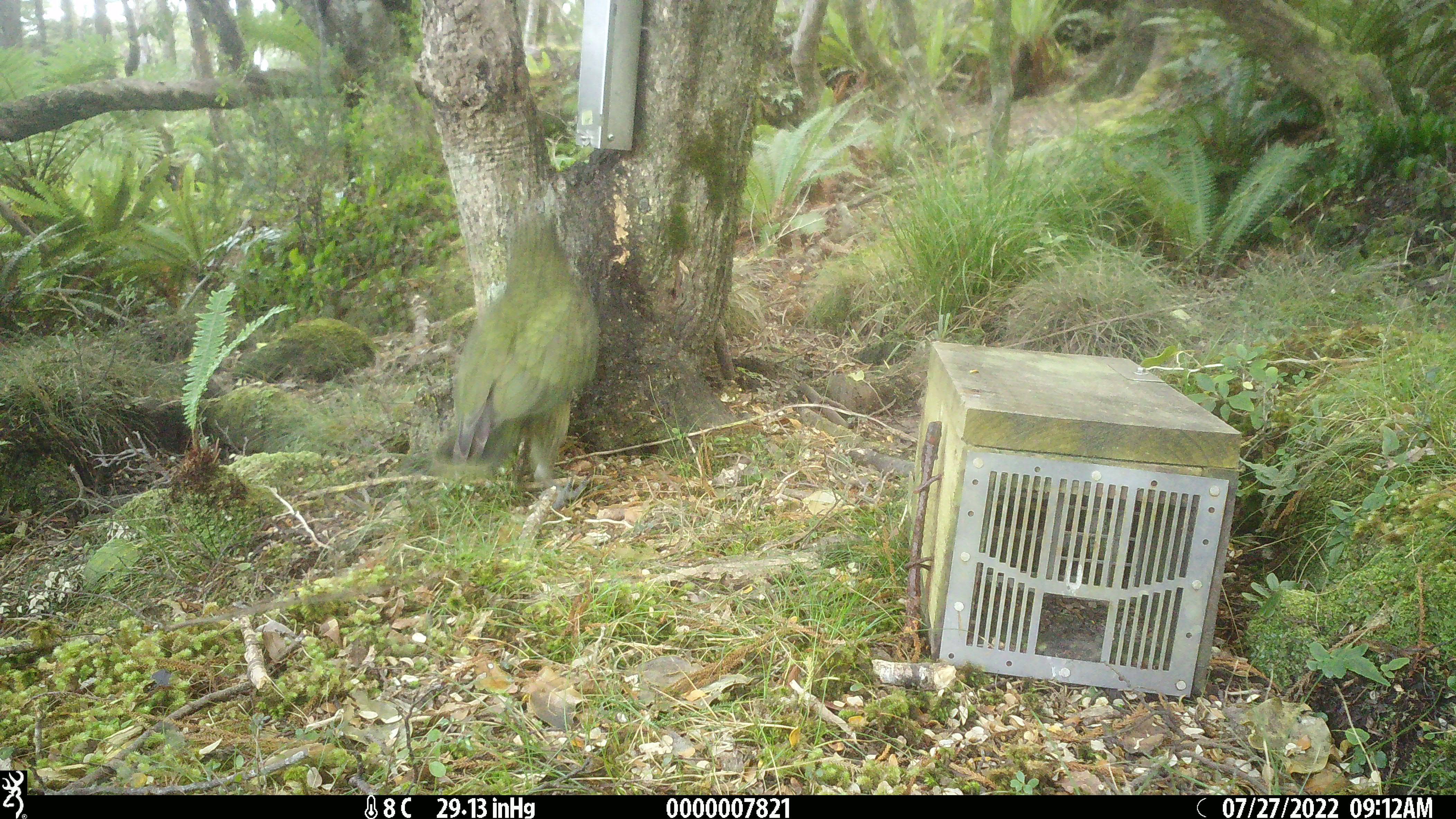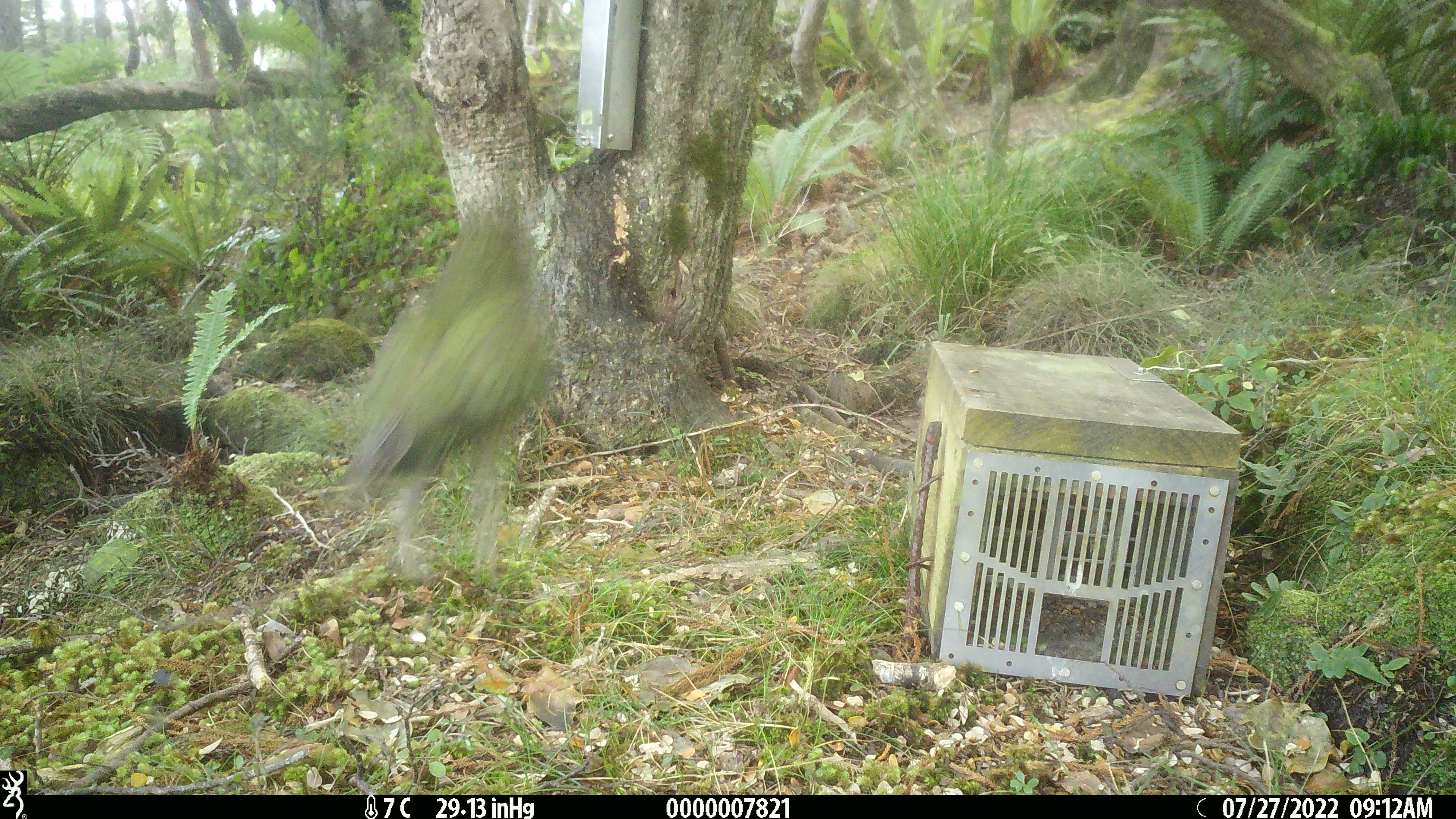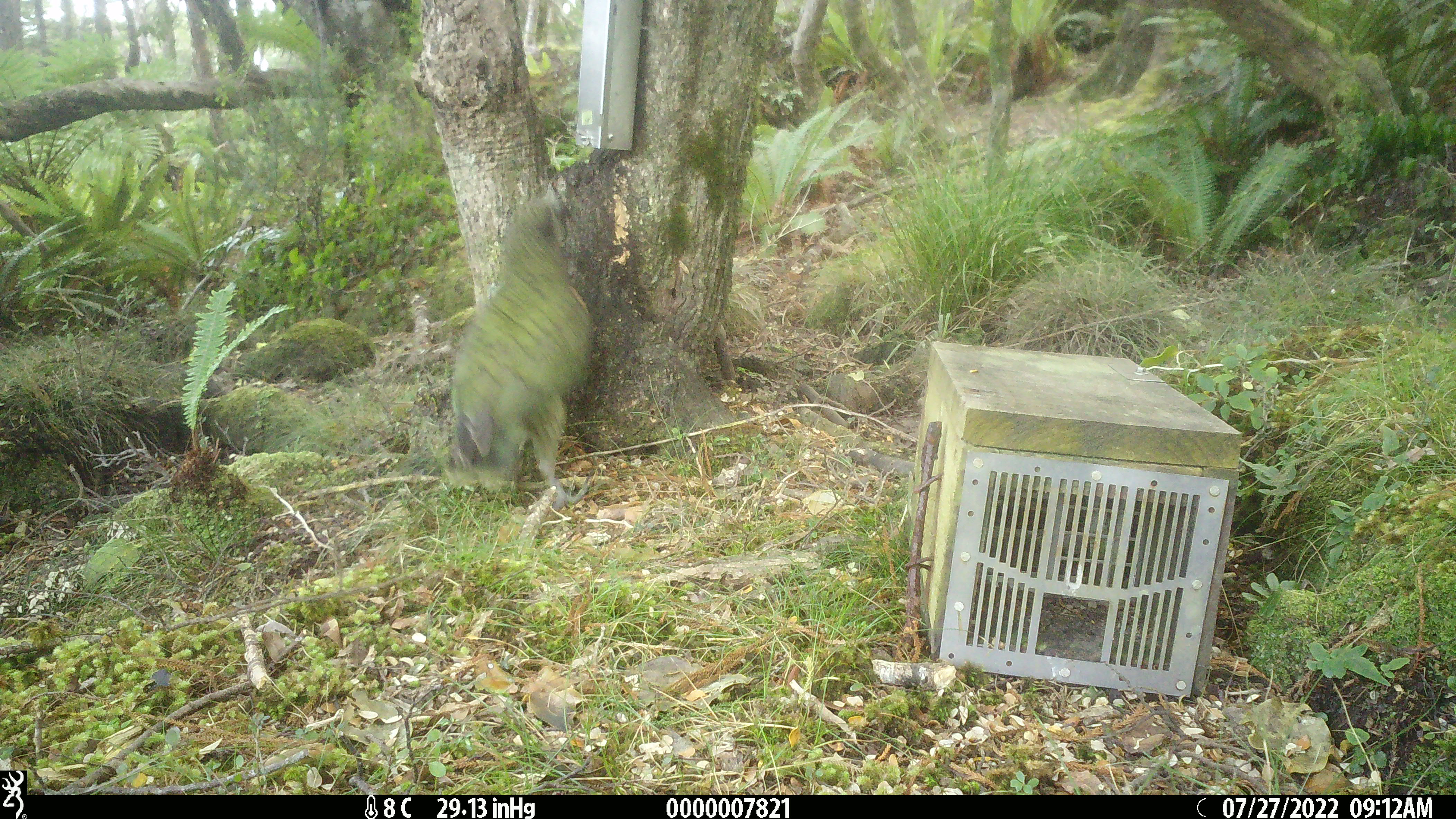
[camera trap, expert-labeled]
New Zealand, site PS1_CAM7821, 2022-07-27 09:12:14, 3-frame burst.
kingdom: Animalia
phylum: Chordata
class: Aves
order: Psittaciformes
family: Strigopidae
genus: Nestor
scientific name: Nestor notabilis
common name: kea